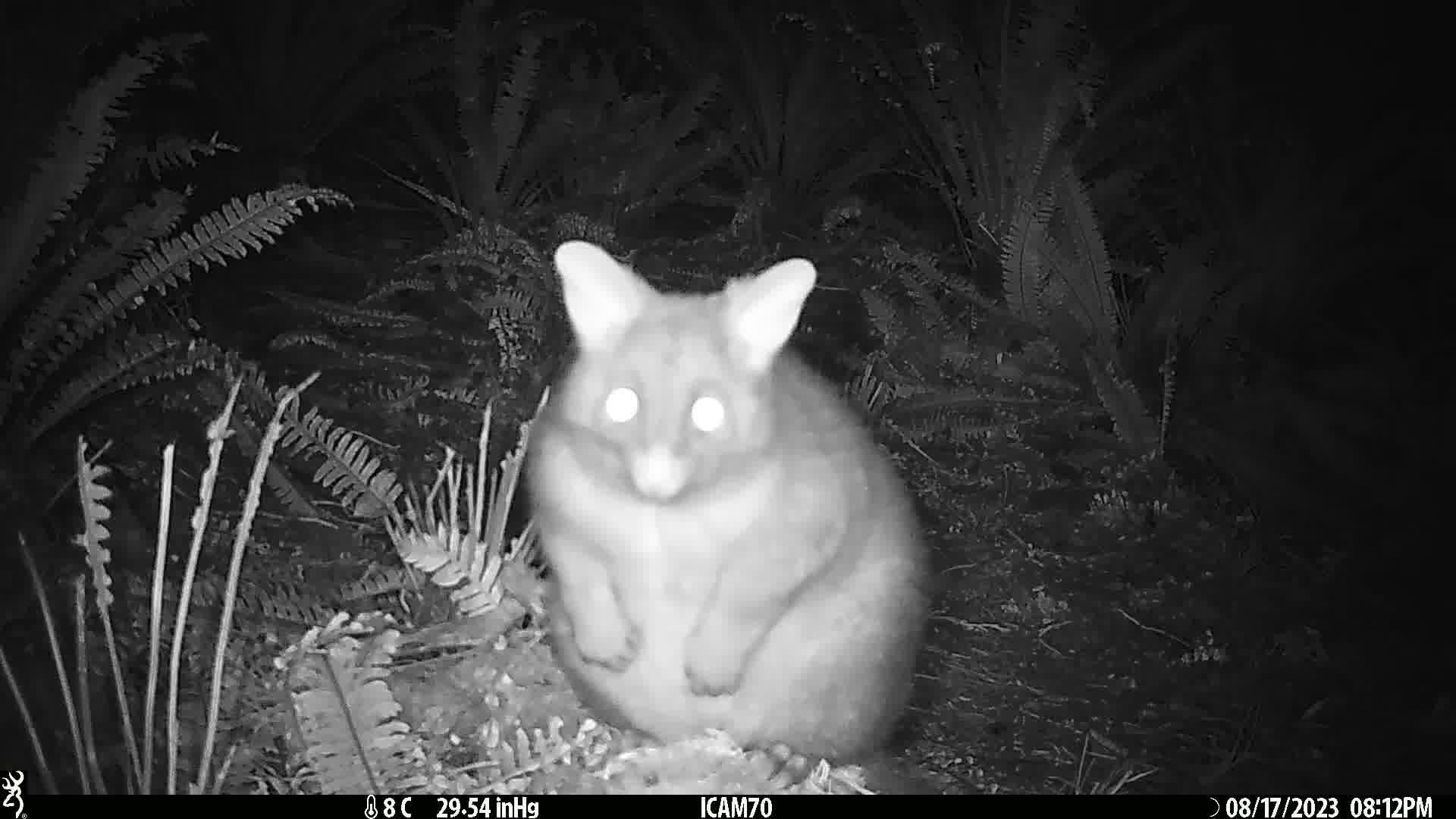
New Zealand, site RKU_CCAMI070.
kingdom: Animalia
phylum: Chordata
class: Mammalia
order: Diprotodontia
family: Phalangeridae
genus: Trichosurus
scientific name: Trichosurus vulpecula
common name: common brushtail possum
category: possum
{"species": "possum (common brushtail possum) (Trichosurus vulpecula)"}